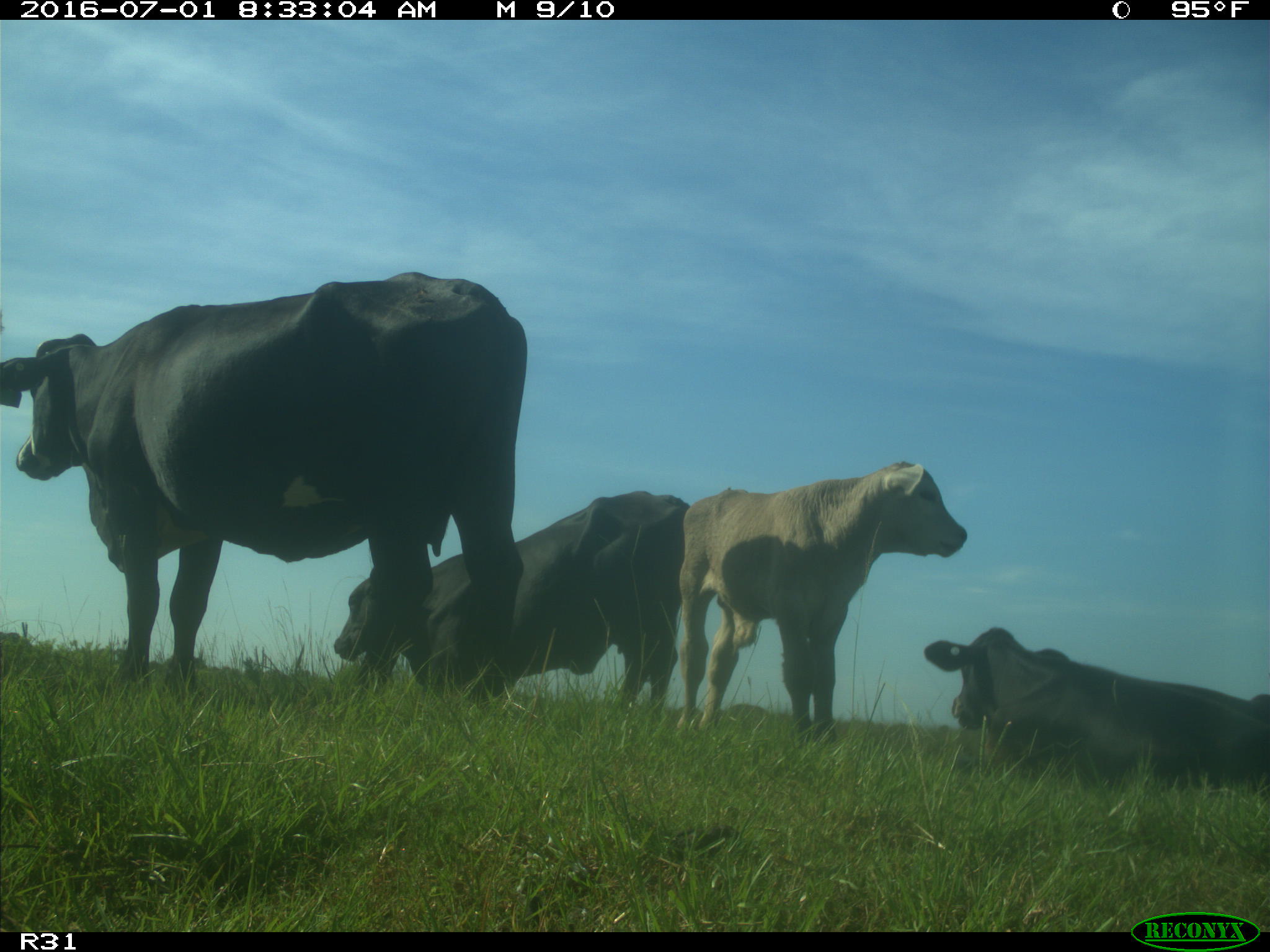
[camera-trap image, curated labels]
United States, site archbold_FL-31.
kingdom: Animalia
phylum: Chordata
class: Mammalia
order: Artiodactyla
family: Bovidae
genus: Bos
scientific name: Bos taurus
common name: domestic cow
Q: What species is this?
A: Bos taurus (domestic cow).